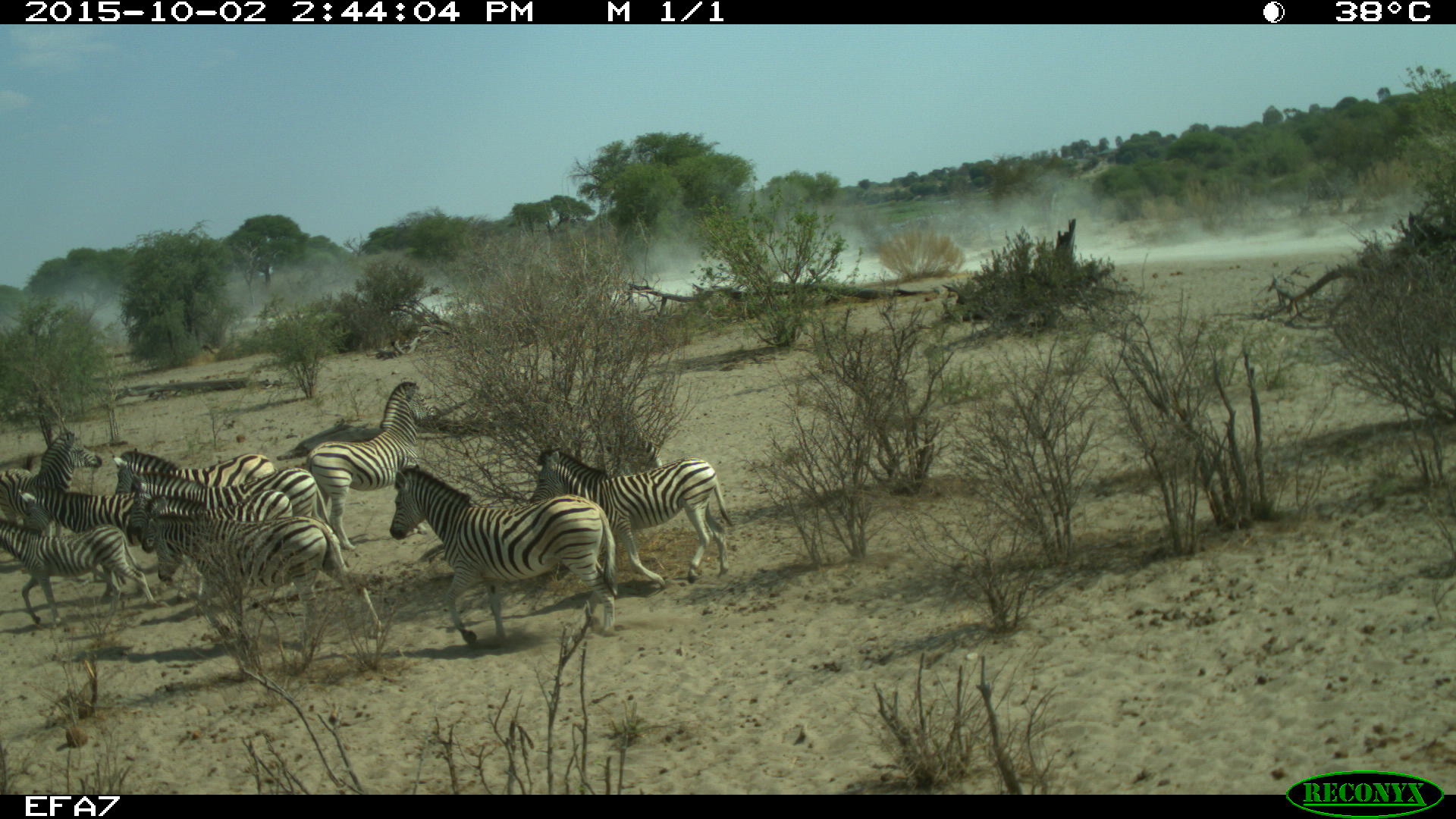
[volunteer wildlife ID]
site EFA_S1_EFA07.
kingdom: Animalia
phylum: Chordata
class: Mammalia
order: Perissodactyla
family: Equidae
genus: Equus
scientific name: Equus quagga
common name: plains zebra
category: zebraplains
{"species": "zebraplains (plains zebra) (Equus quagga)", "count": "9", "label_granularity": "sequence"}